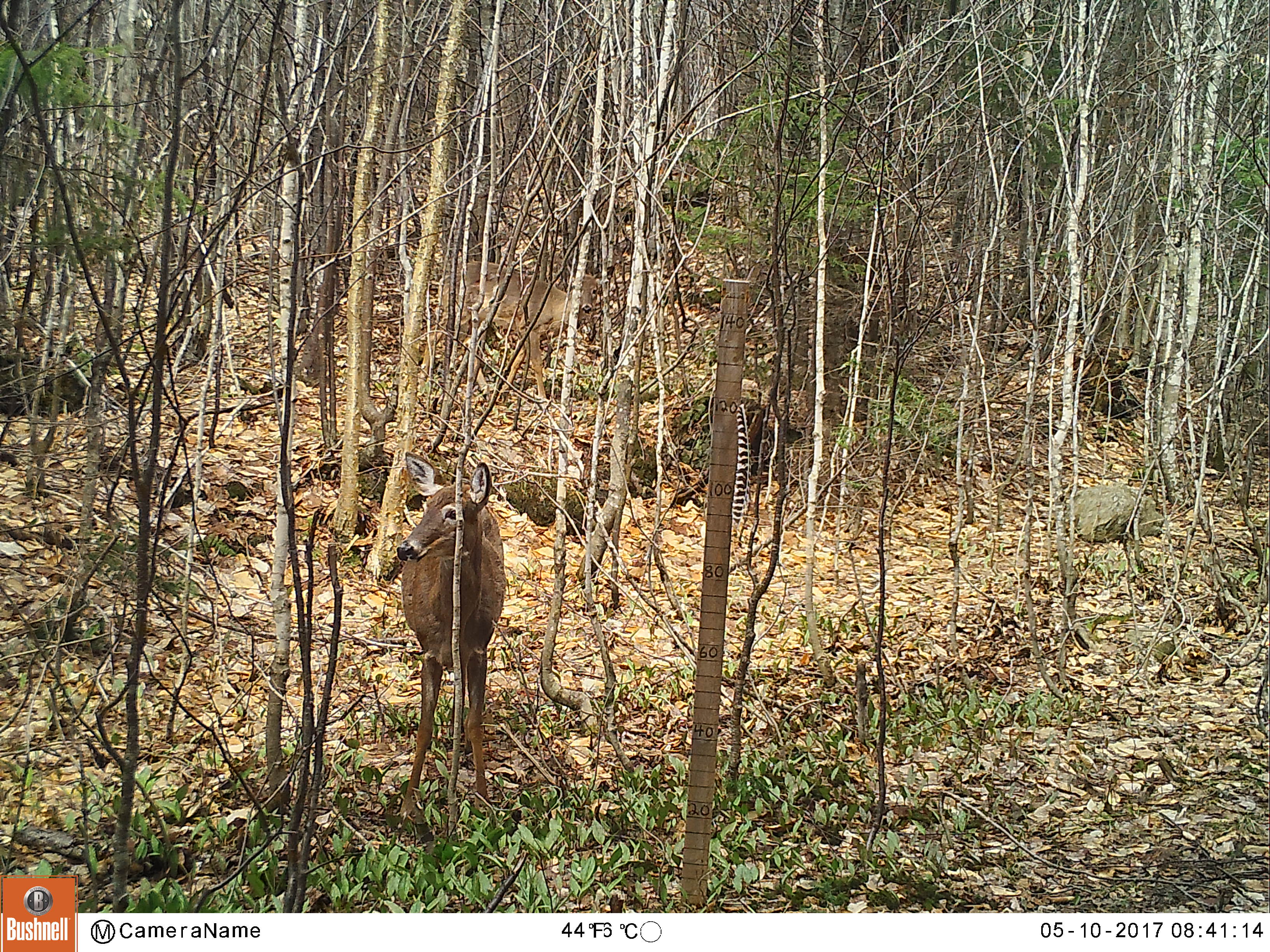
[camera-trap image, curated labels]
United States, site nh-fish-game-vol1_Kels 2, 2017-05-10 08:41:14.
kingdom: Animalia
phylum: Chordata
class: Mammalia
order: Artiodactyla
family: Cervidae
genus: Odocoileus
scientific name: Odocoileus virginianus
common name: white-tailed deer